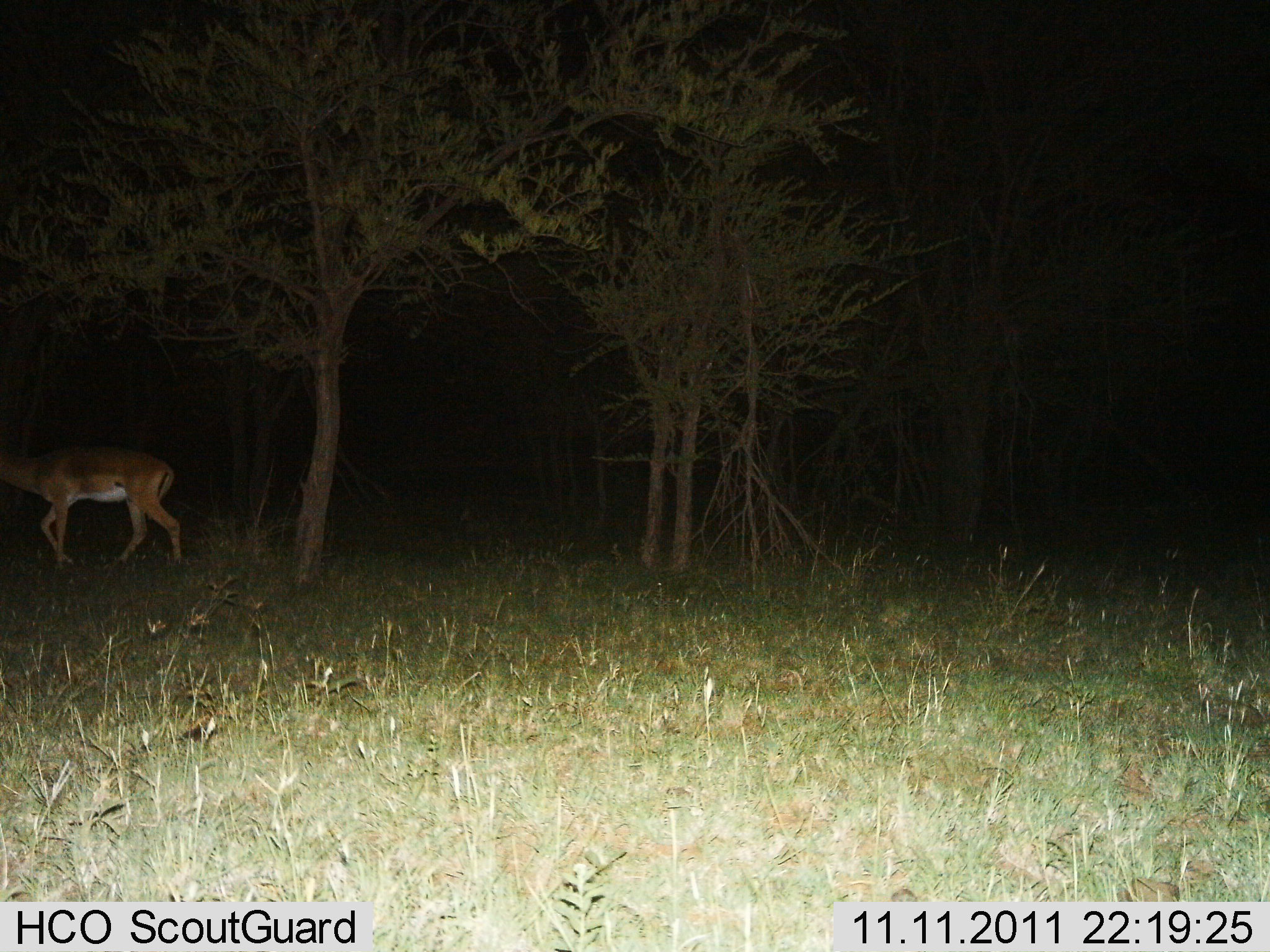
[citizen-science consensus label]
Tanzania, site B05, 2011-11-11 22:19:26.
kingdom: Animalia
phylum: Chordata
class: Mammalia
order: Artiodactyla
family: Bovidae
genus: Nanger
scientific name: Nanger granti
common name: grant's gazelle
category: gazellegrants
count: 1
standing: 20%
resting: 0%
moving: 90%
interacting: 0%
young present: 0%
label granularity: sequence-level